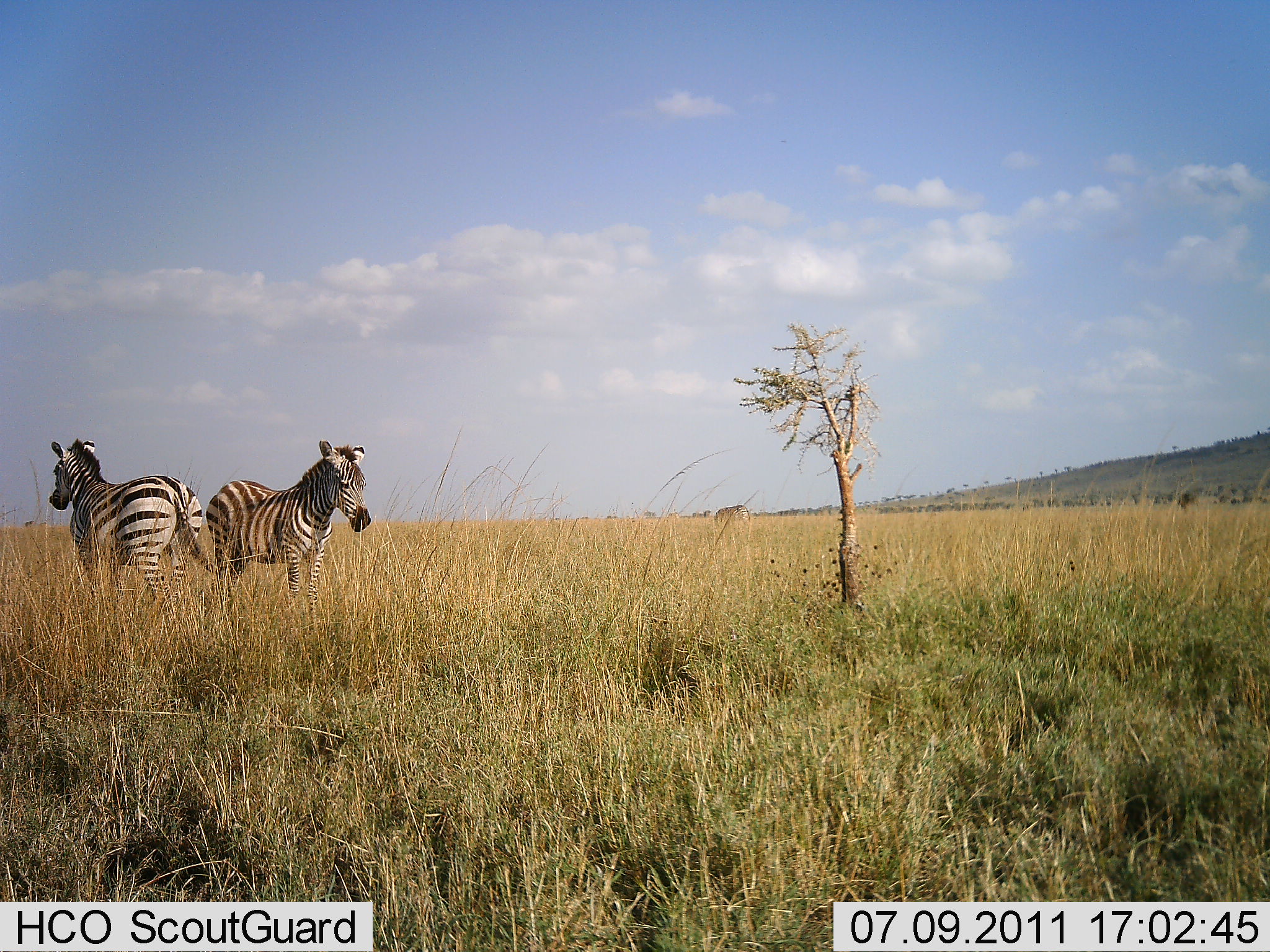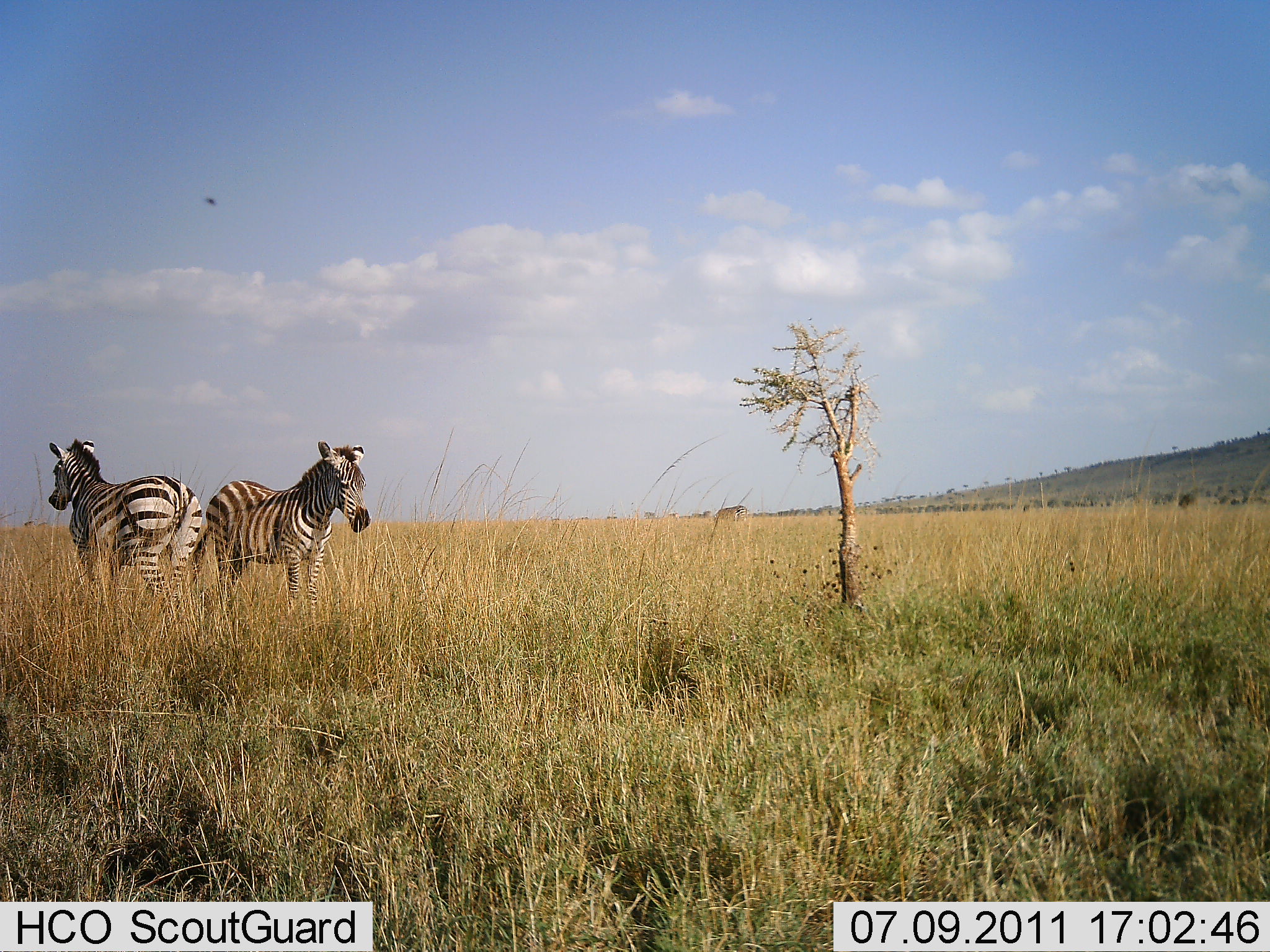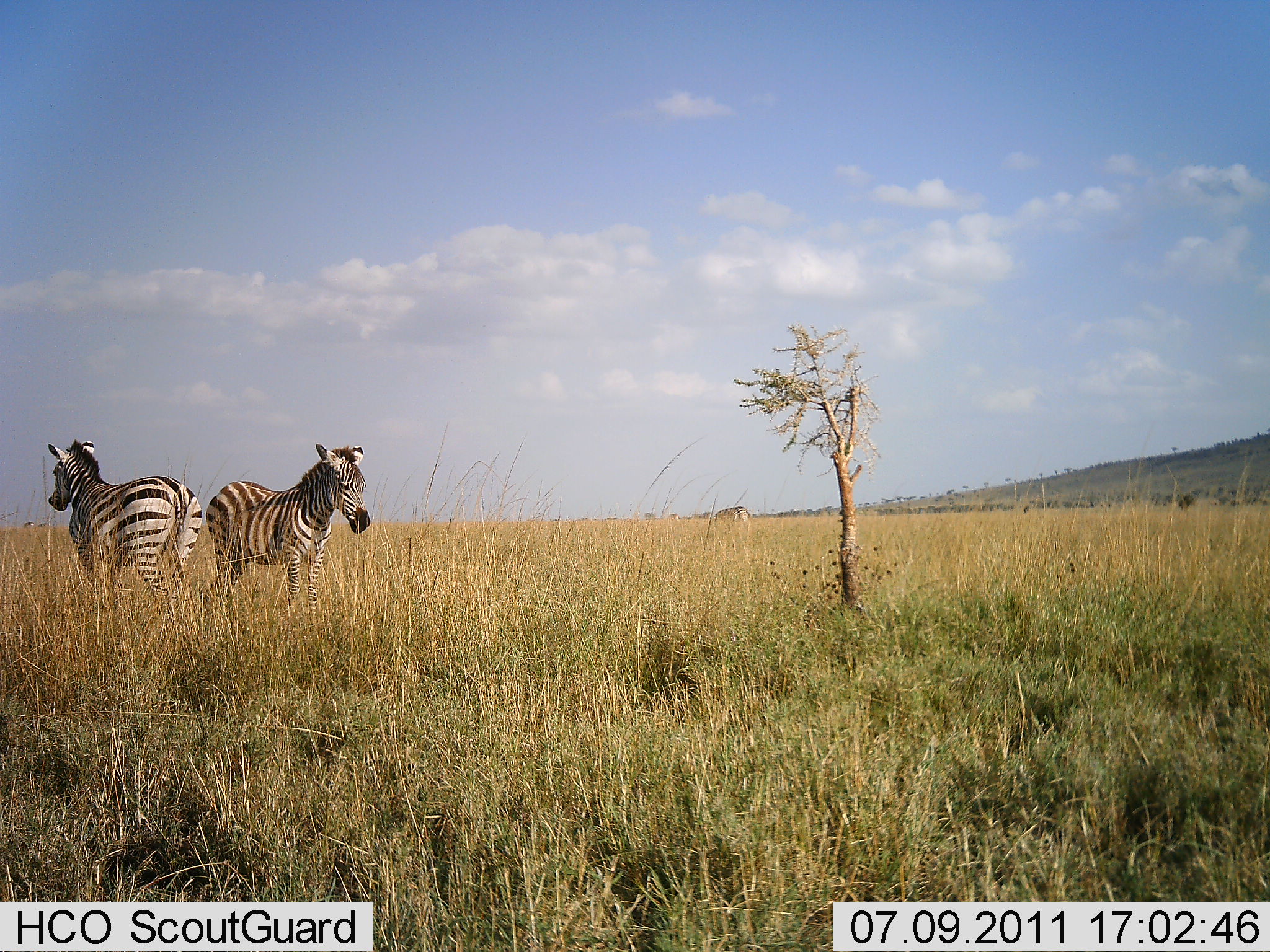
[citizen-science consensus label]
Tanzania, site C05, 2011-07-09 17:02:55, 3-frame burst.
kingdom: Animalia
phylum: Chordata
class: Mammalia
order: Perissodactyla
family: Equidae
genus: Equus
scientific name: Equus quagga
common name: plains zebra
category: zebra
Zebra (plains zebra) (Equus quagga), count 2. Behavior (volunteer vote fractions): standing 93%, resting 0%, moving 7%, interacting 0%. Young present (vote fraction): 7%. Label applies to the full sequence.